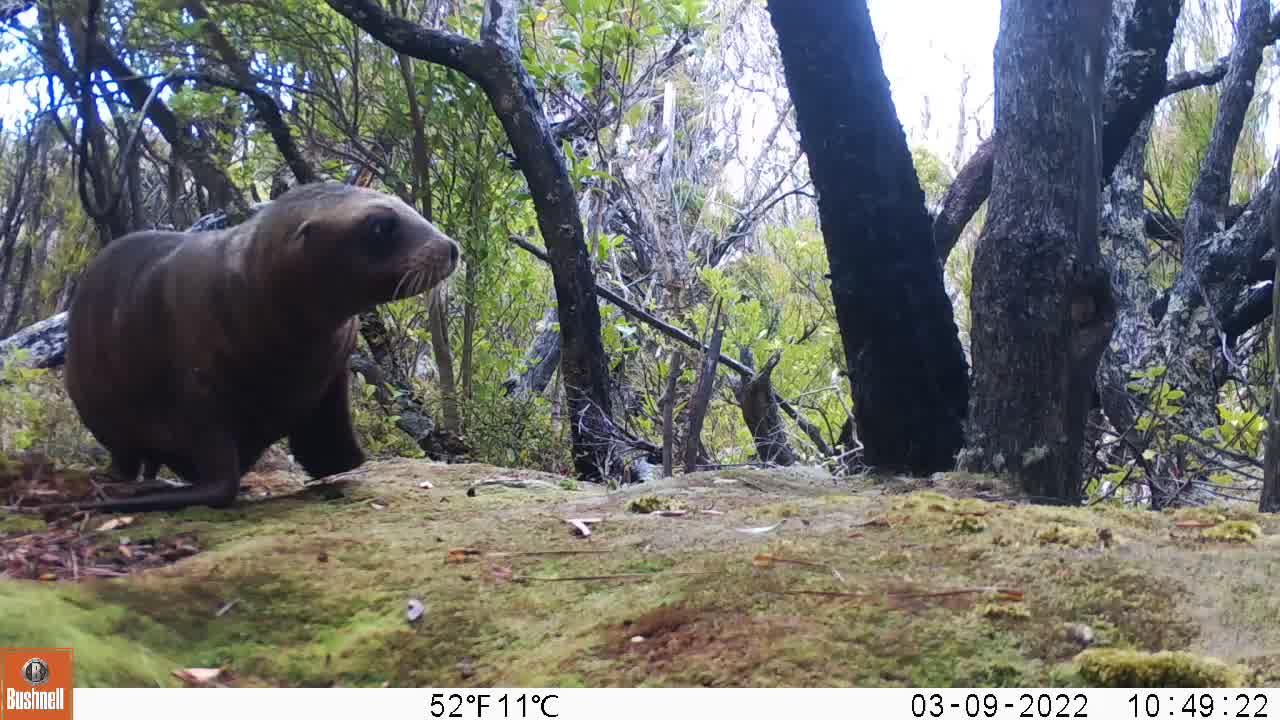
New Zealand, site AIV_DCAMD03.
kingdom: Animalia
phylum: Chordata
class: Mammalia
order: Carnivora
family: Otariidae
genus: Phocarctos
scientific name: Phocarctos hookeri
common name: new zealand sea lion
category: sealion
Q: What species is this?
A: Sealion (new zealand sea lion) (Phocarctos hookeri).